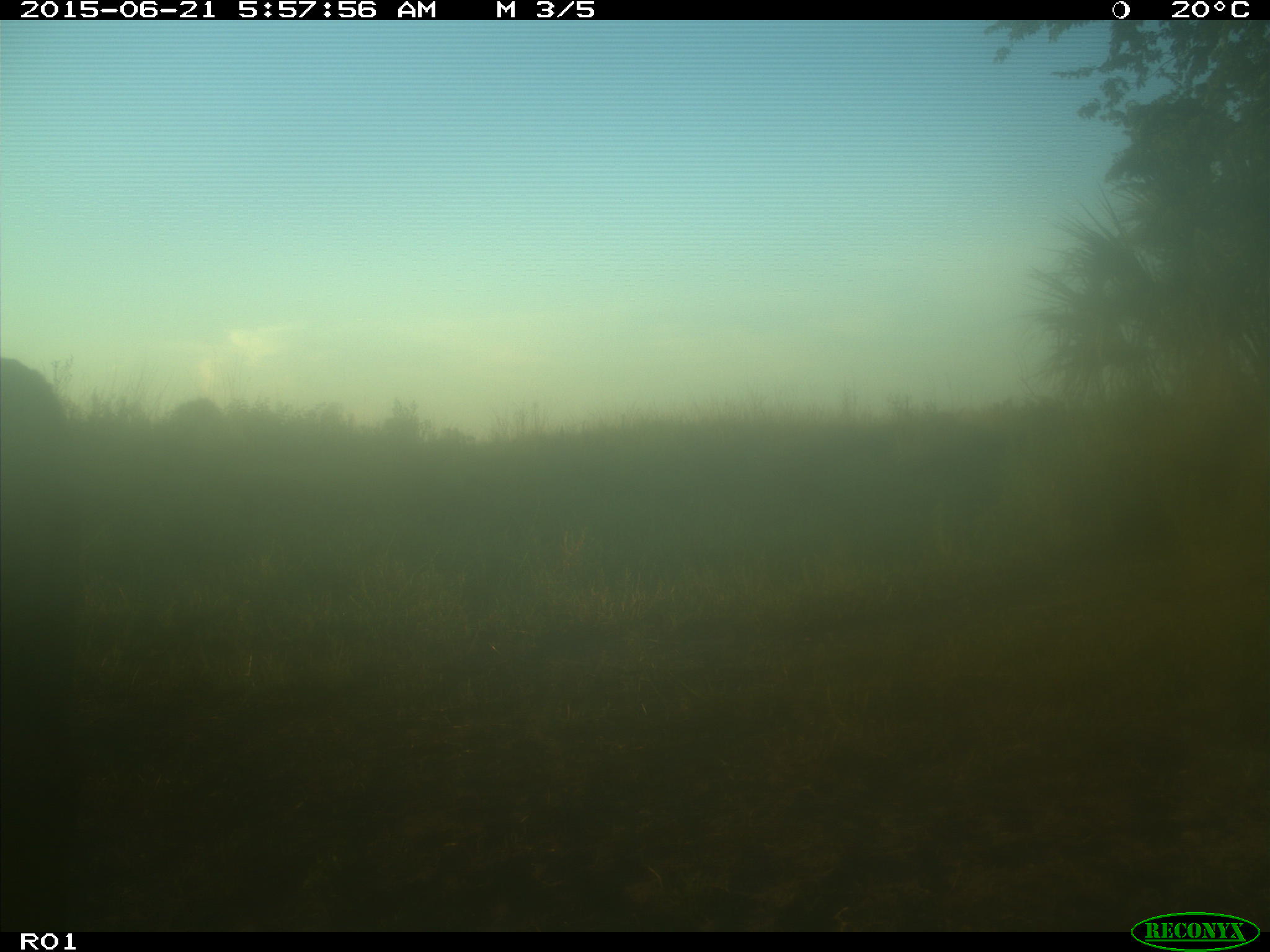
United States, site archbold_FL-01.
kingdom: Animalia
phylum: Chordata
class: Mammalia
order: Artiodactyla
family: Bovidae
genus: Bos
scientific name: Bos taurus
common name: domestic cow